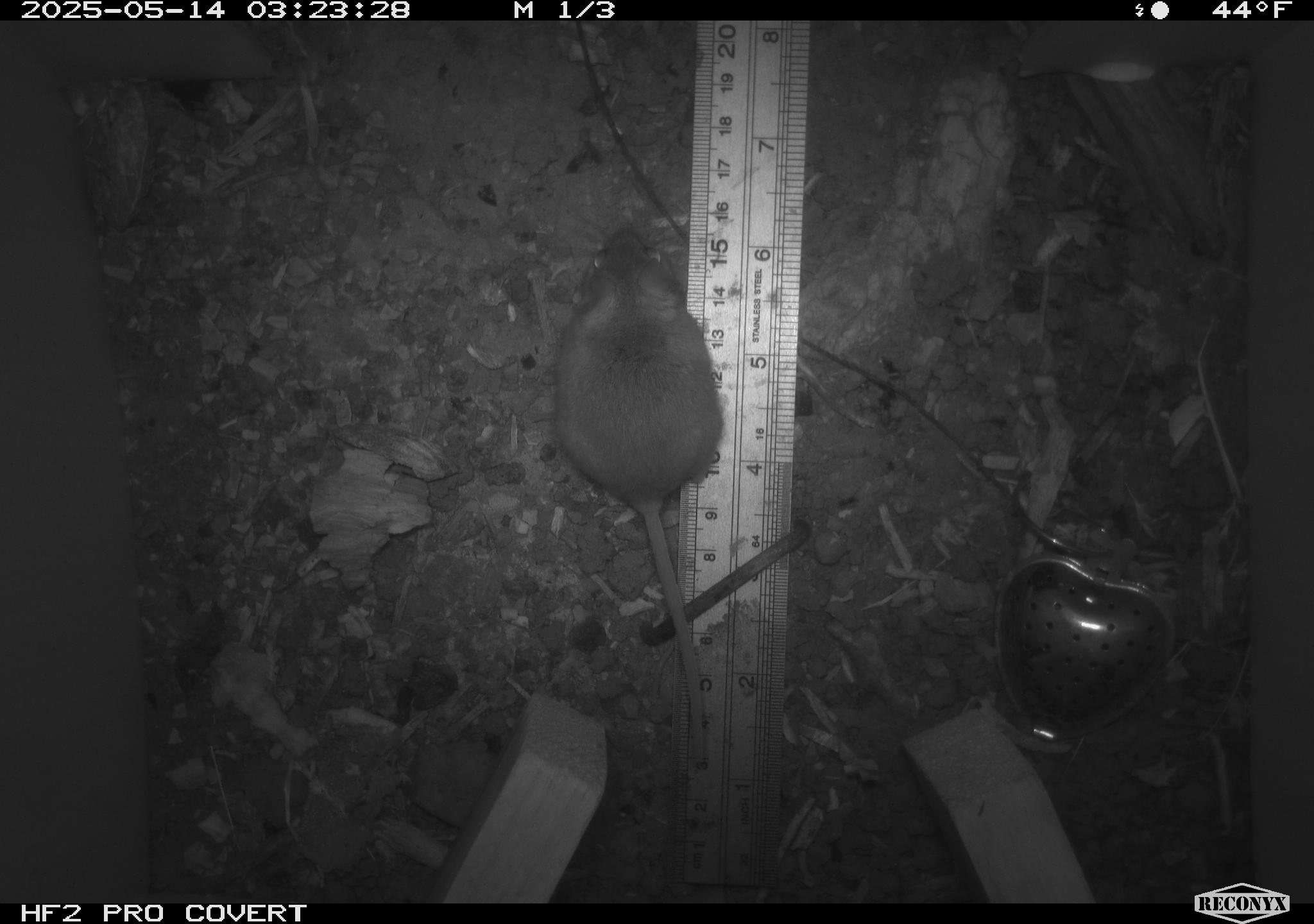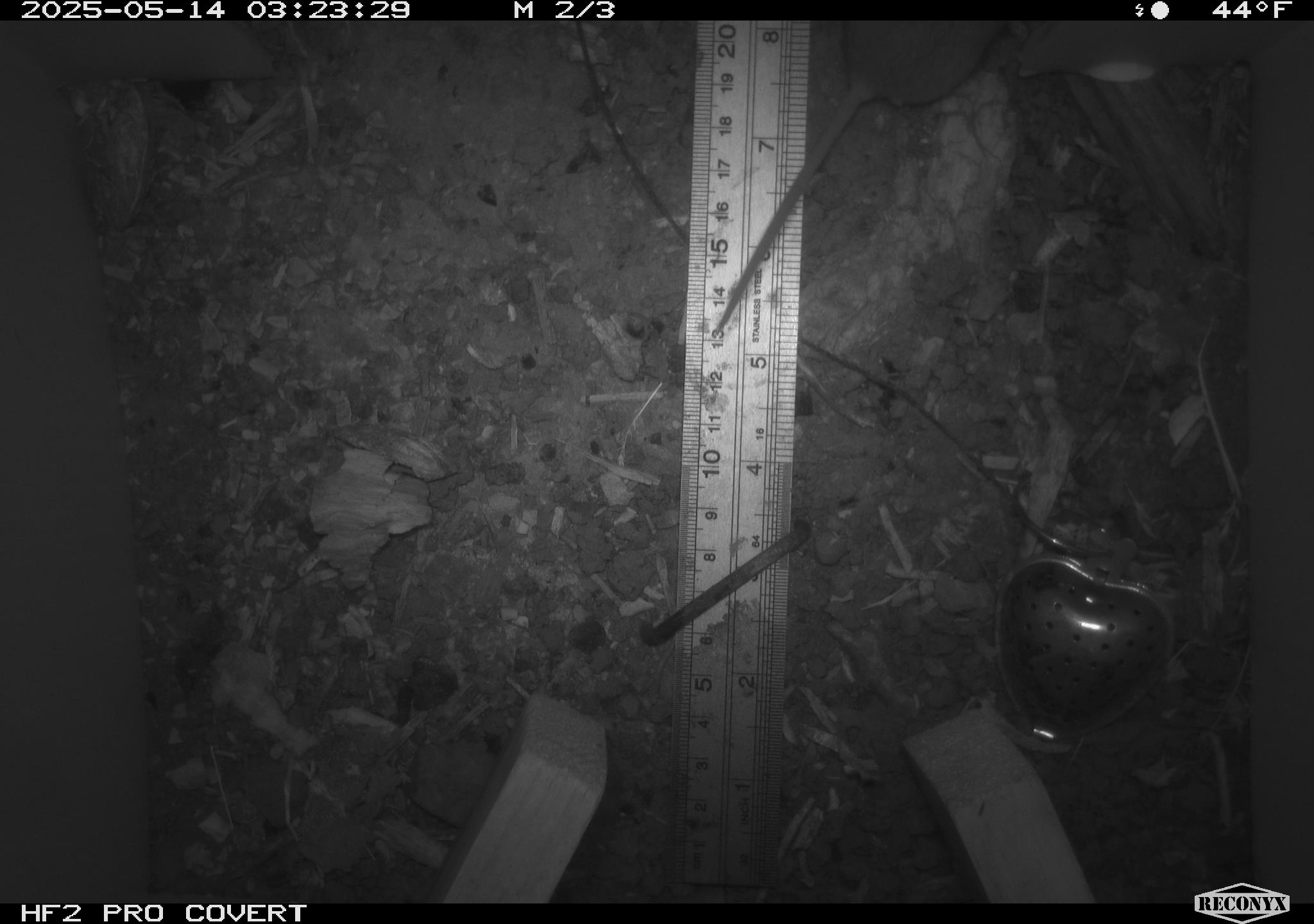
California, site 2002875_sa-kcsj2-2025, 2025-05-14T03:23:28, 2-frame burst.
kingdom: Animalia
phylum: Chordata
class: Mammalia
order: Rodentia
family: Muridae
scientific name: Muridae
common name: murids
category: muridae family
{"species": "muridae family (murids) (Muridae)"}